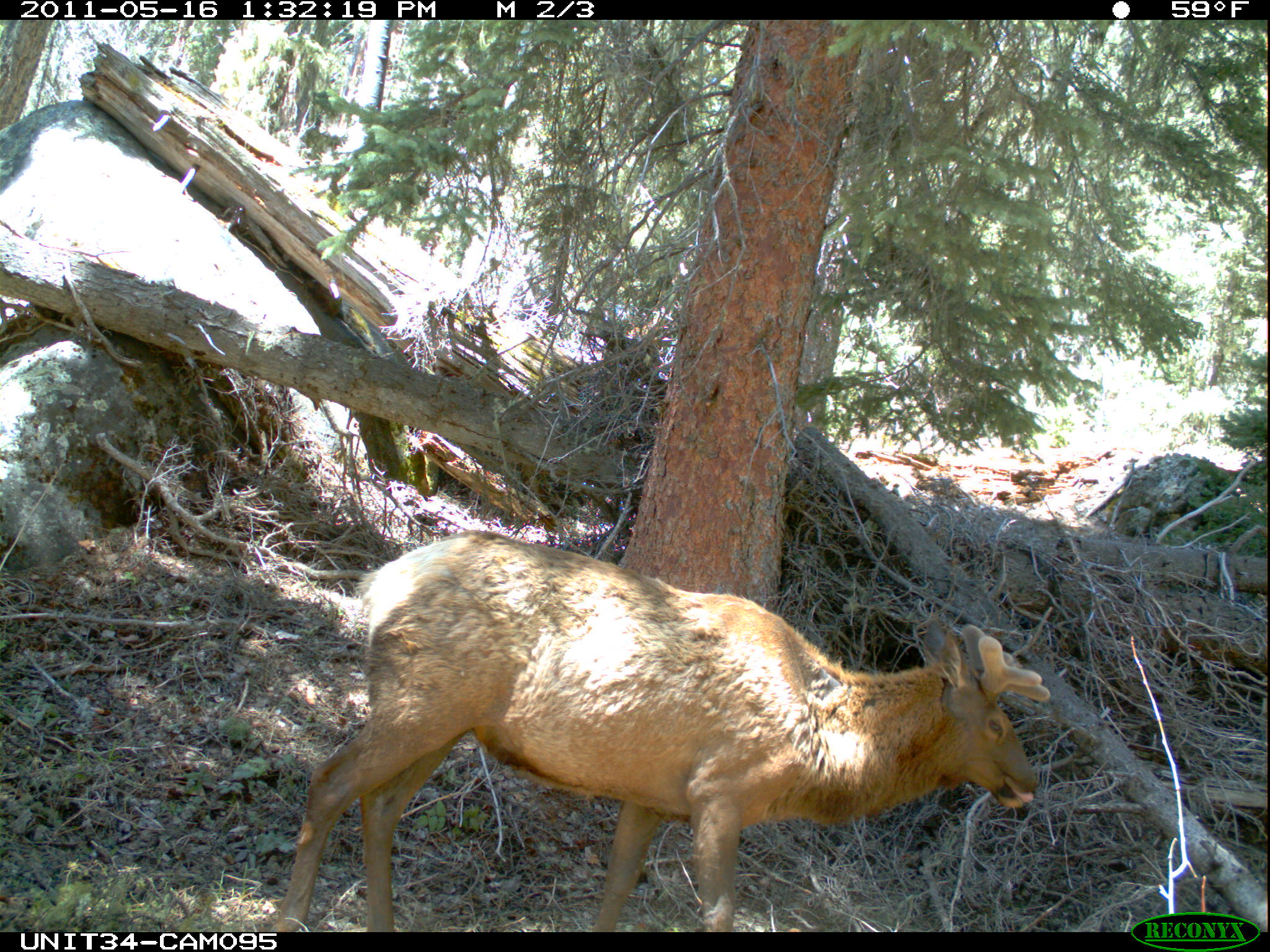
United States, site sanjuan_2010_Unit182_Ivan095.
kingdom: Animalia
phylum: Chordata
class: Mammalia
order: Artiodactyla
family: Cervidae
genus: Cervus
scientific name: Cervus elaphus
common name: red deer